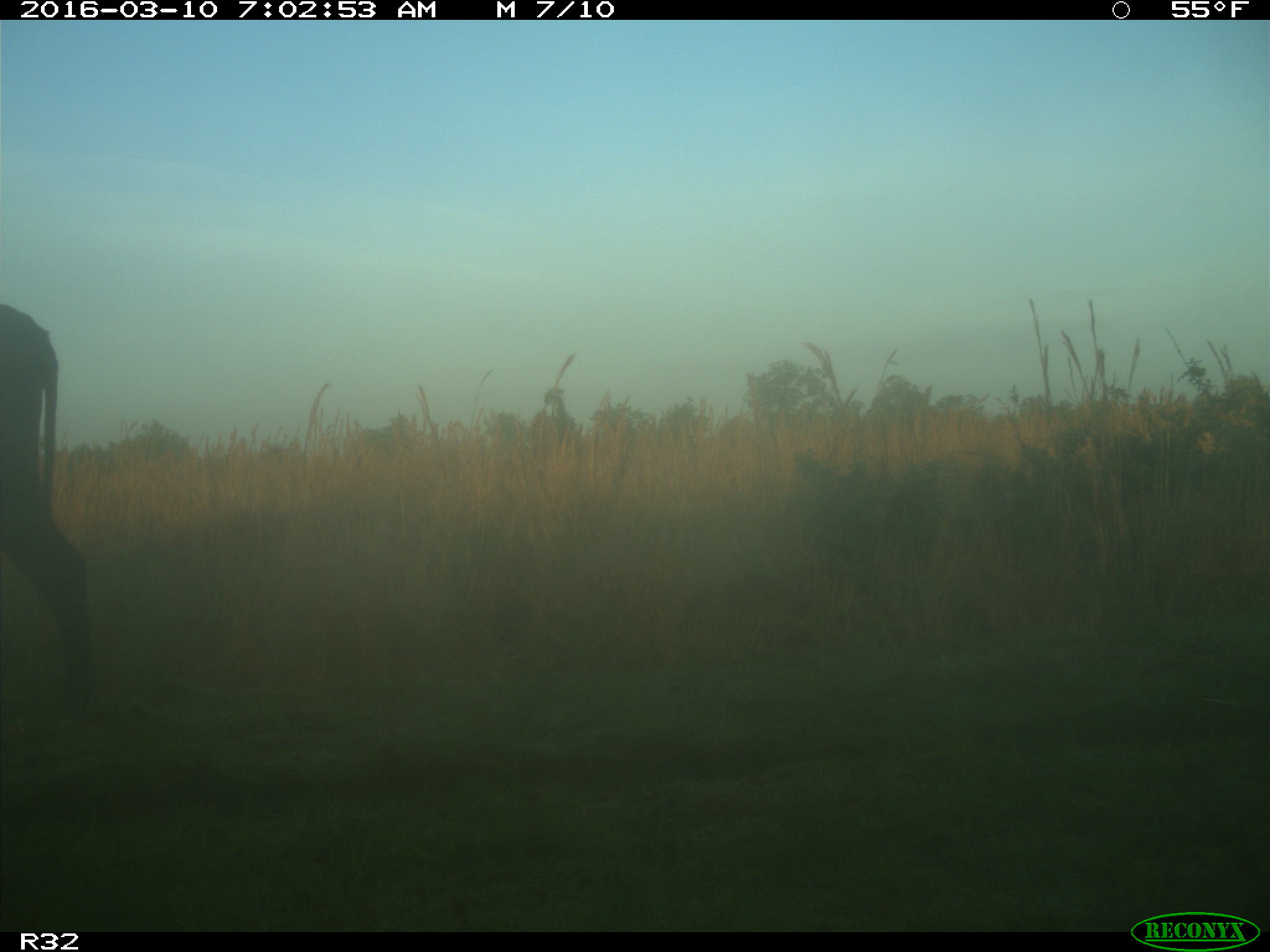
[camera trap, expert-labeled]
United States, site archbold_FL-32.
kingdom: Animalia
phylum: Chordata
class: Mammalia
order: Artiodactyla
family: Bovidae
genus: Bos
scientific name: Bos taurus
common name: domestic cow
Bos taurus (domestic cow).